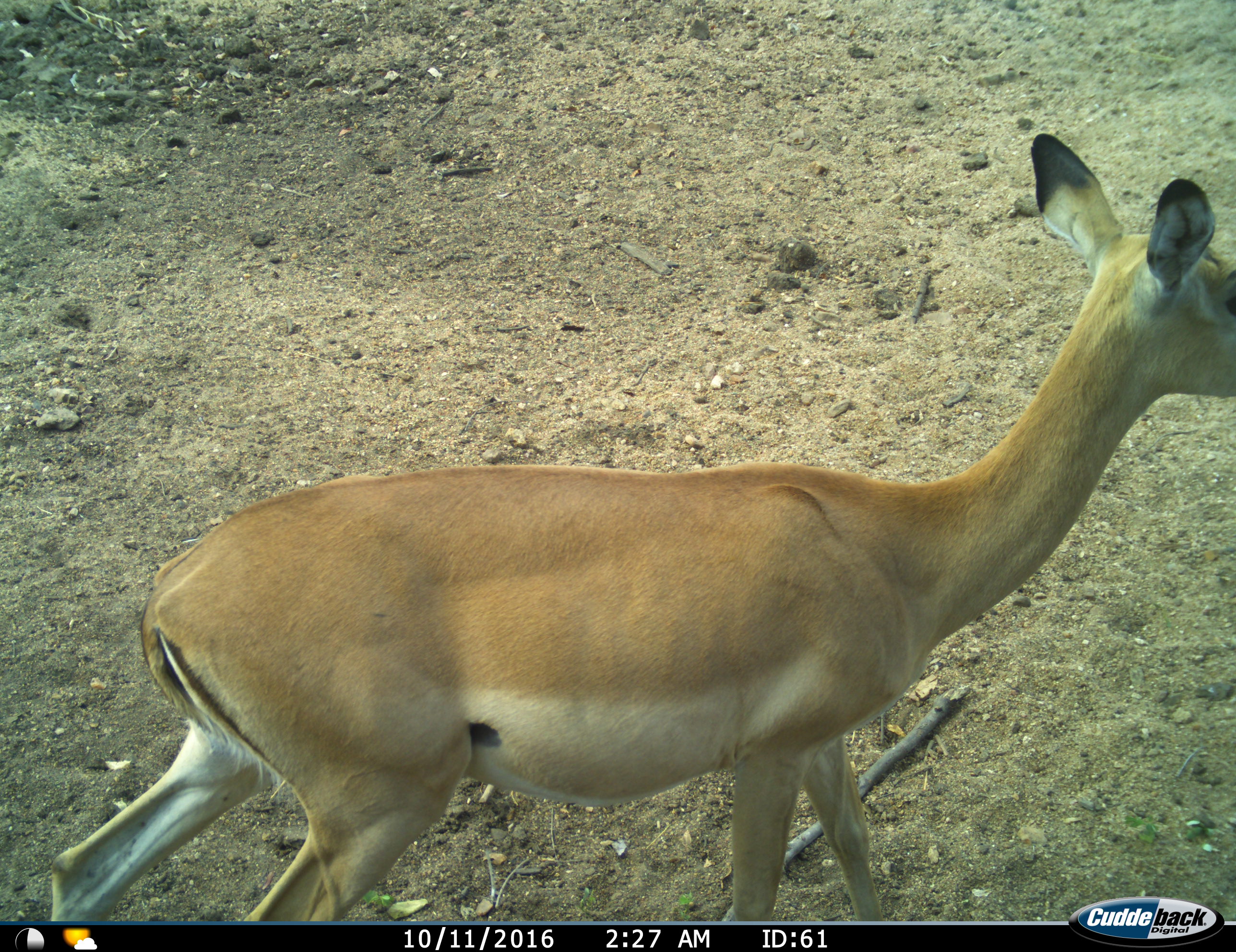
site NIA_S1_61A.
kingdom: Animalia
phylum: Chordata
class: Mammalia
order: Artiodactyla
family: Bovidae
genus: Aepyceros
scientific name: Aepyceros melampus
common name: impala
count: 1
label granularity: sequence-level